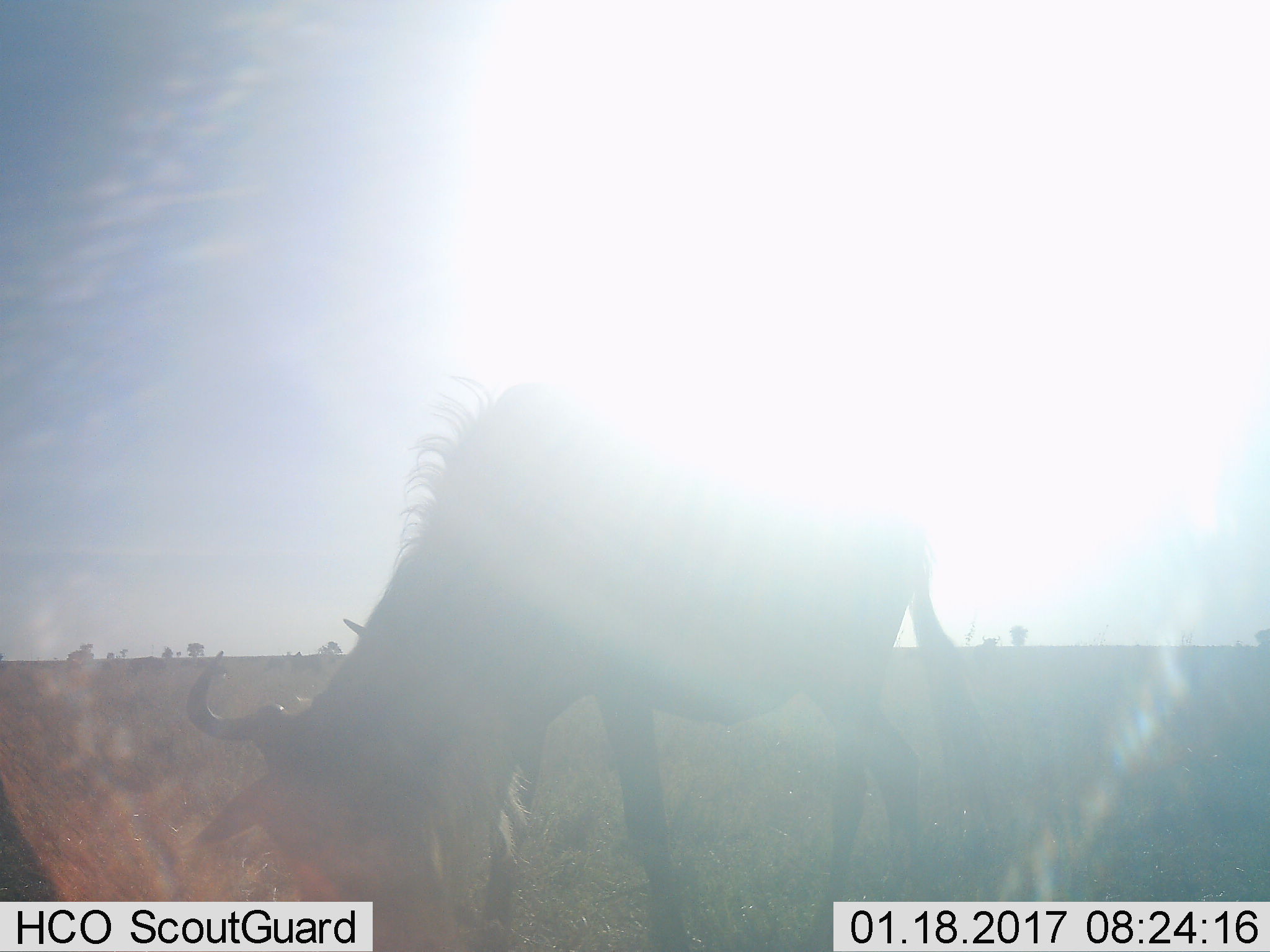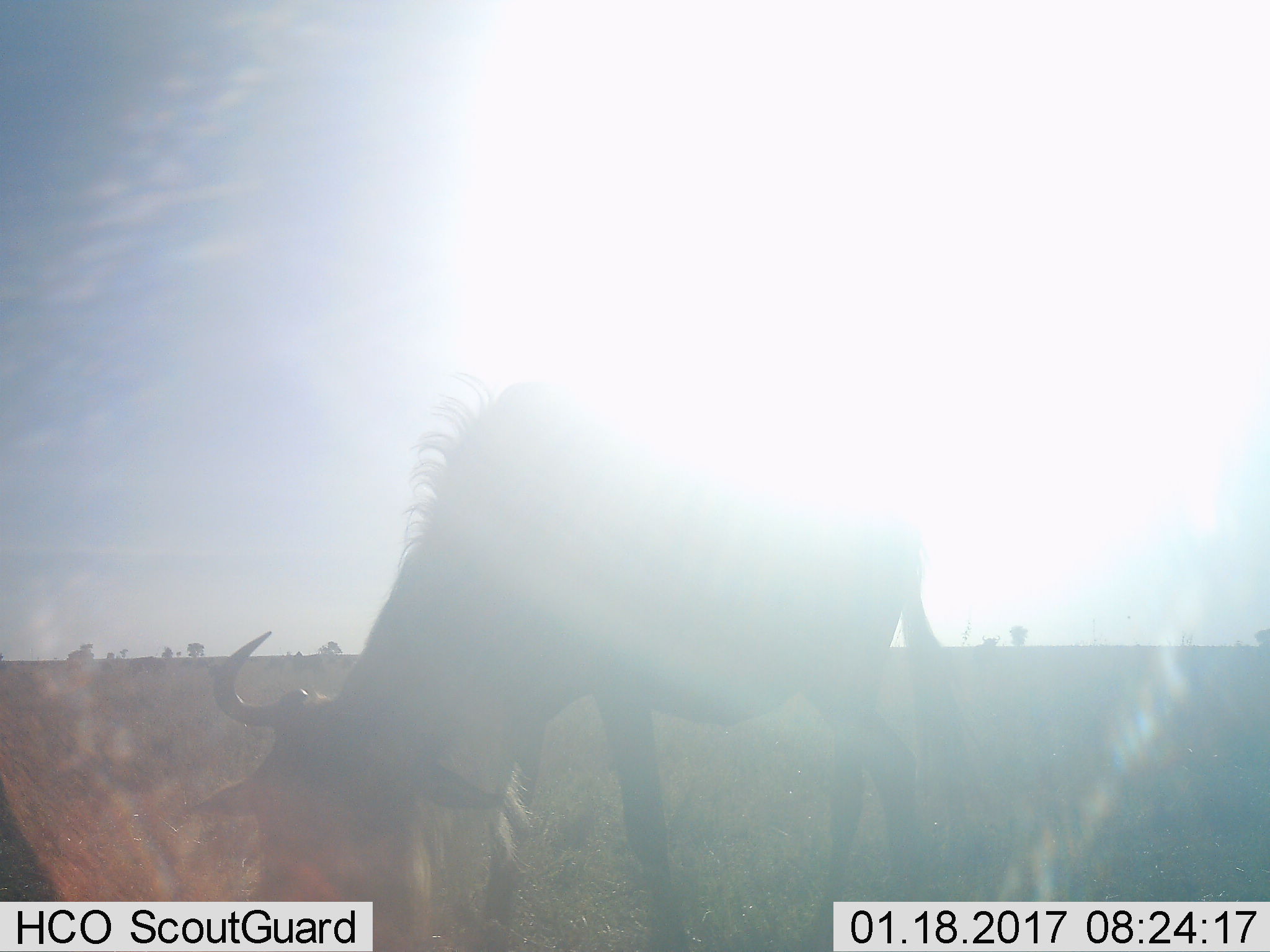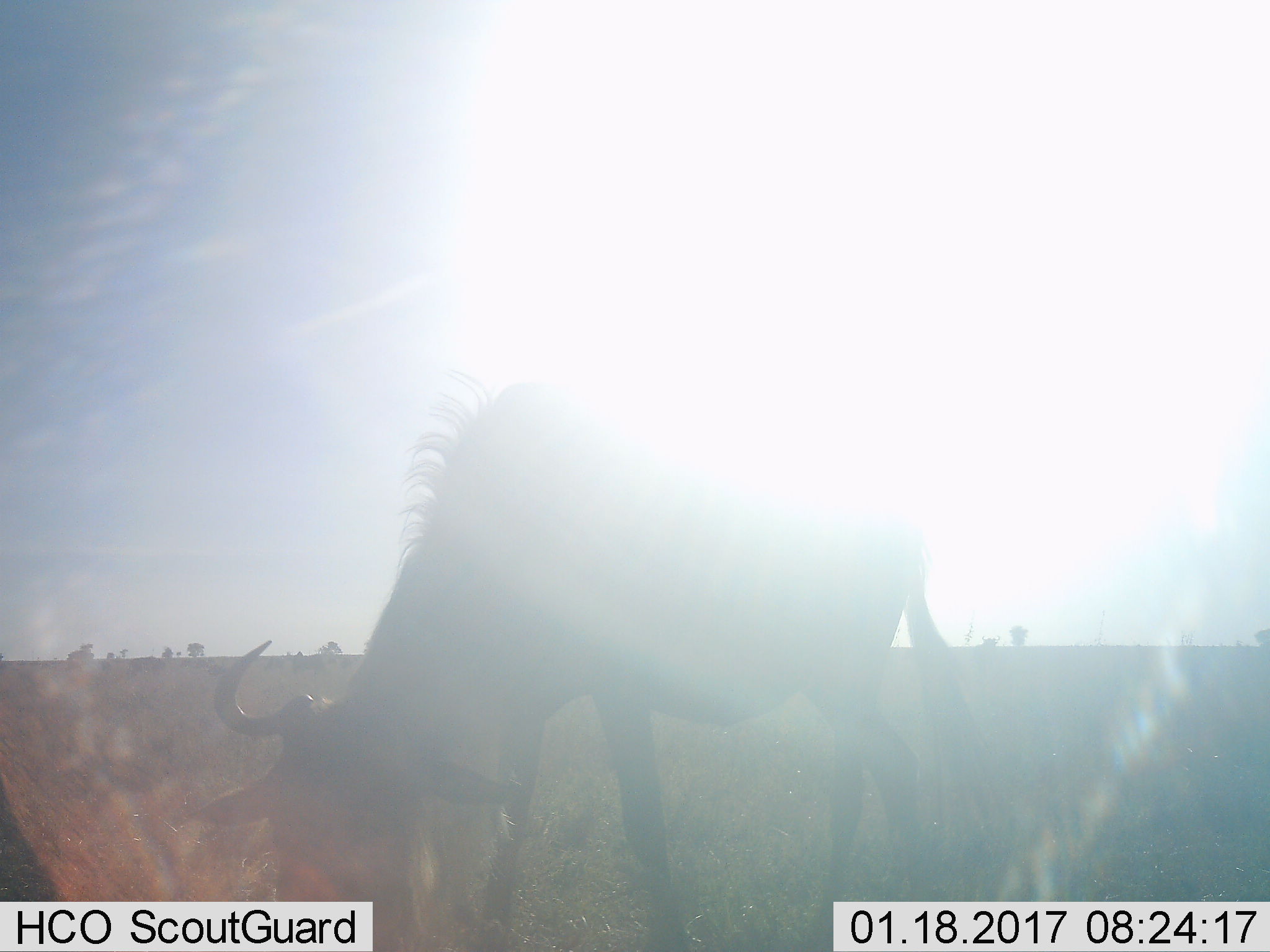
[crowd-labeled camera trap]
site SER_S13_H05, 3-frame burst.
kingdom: Animalia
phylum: Chordata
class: Mammalia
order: Artiodactyla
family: Bovidae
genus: Connochaetes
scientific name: Connochaetes taurinus taurinus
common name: blue wildebeest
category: wildebeestblue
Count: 1.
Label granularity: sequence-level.